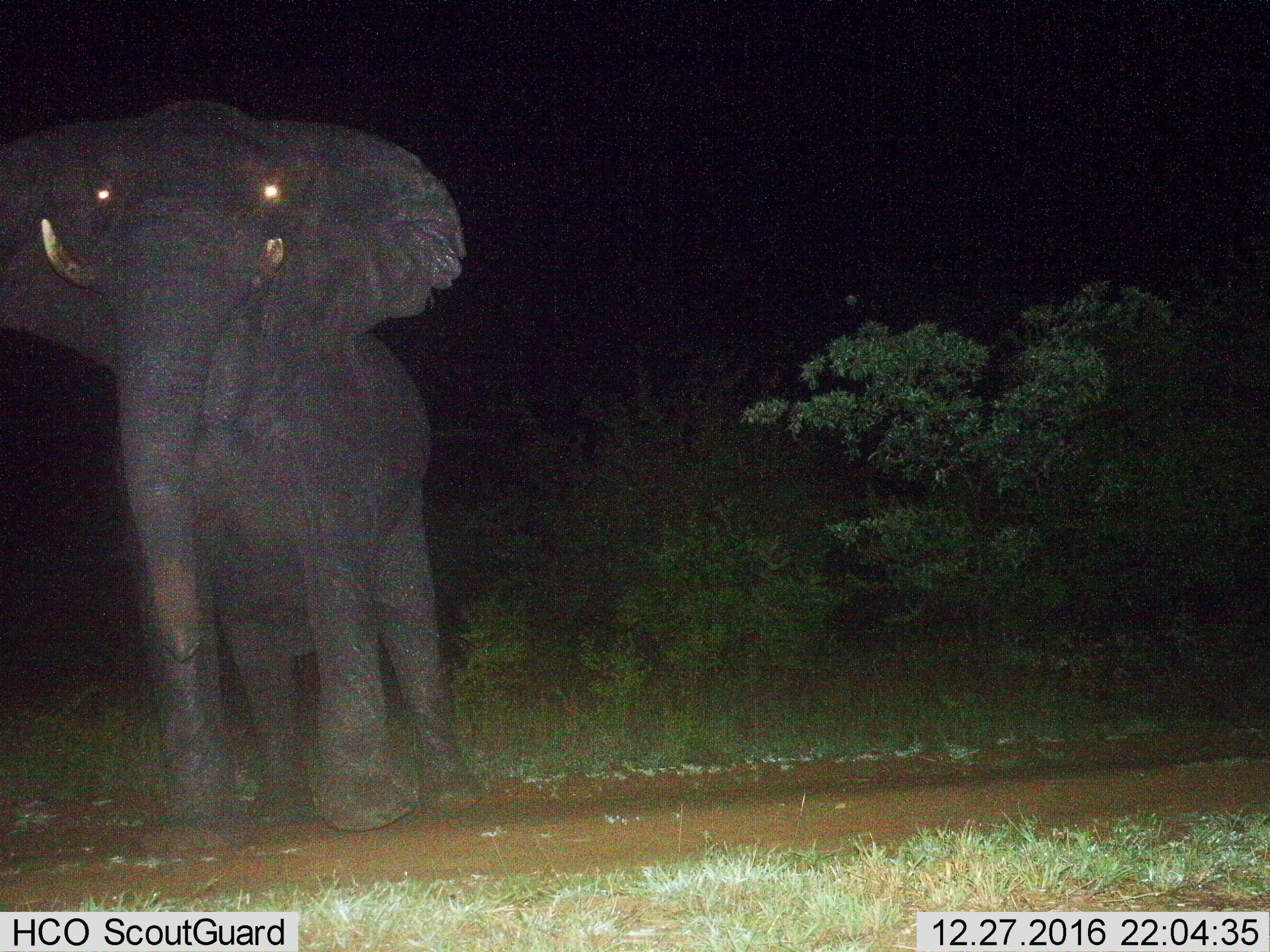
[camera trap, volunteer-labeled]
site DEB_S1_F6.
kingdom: Animalia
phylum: Chordata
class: Mammalia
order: Proboscidea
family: Elephantidae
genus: Loxodonta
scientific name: Loxodonta africana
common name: african bush elephant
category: elephant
Elephant (african bush elephant) (Loxodonta africana), count 1. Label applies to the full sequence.